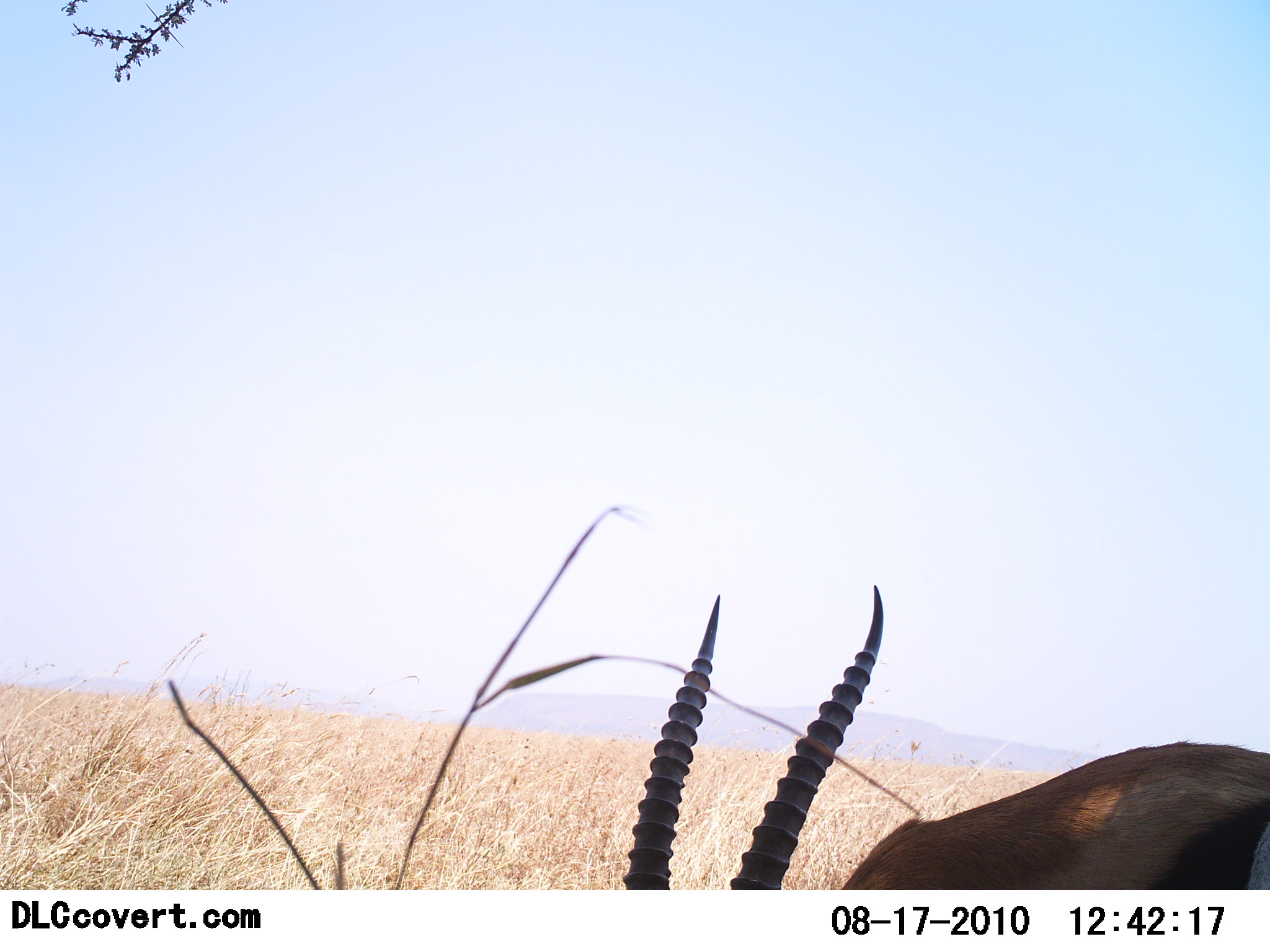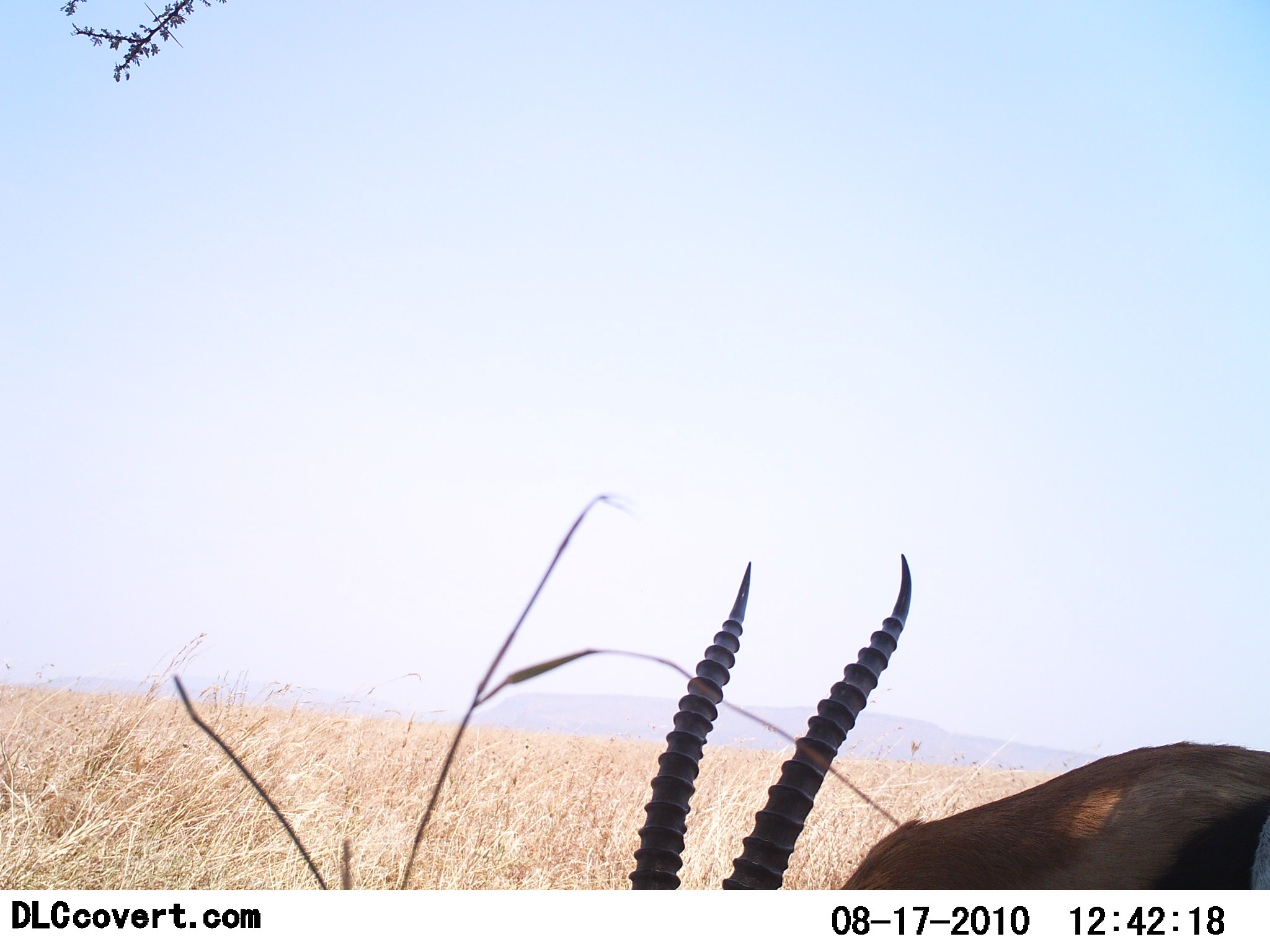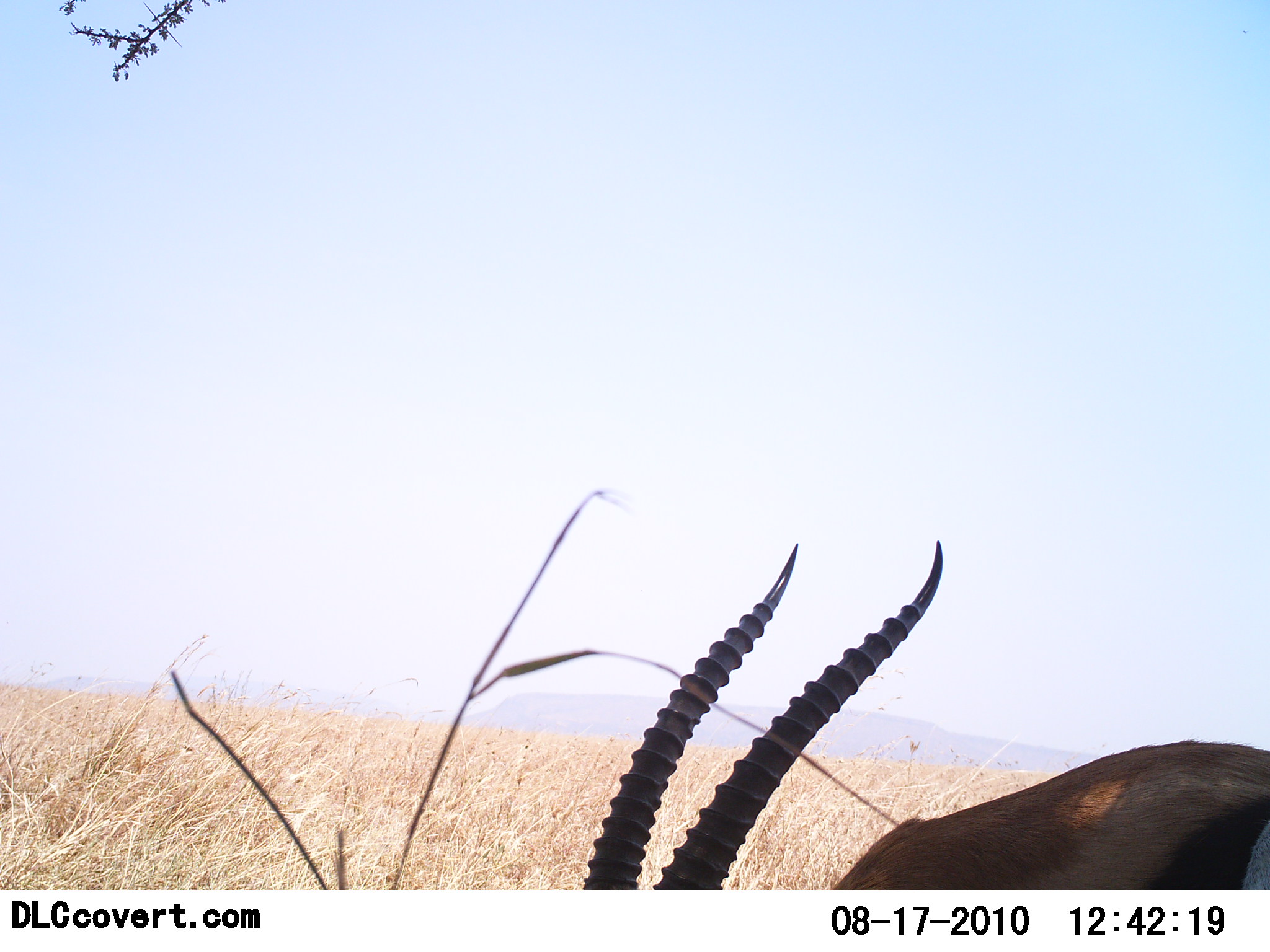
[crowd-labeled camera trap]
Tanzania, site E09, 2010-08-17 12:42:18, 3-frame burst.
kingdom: Animalia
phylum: Chordata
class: Mammalia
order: Artiodactyla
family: Bovidae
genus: Eudorcas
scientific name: Eudorcas thomsonii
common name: thomson's gazelle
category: gazellethomsons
Gazellethomsons (thomson's gazelle) (Eudorcas thomsonii), count 1. Behavior (volunteer vote fractions): standing 26%, resting 0%, moving 0%, interacting 0%. Young present (vote fraction): 0%. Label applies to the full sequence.